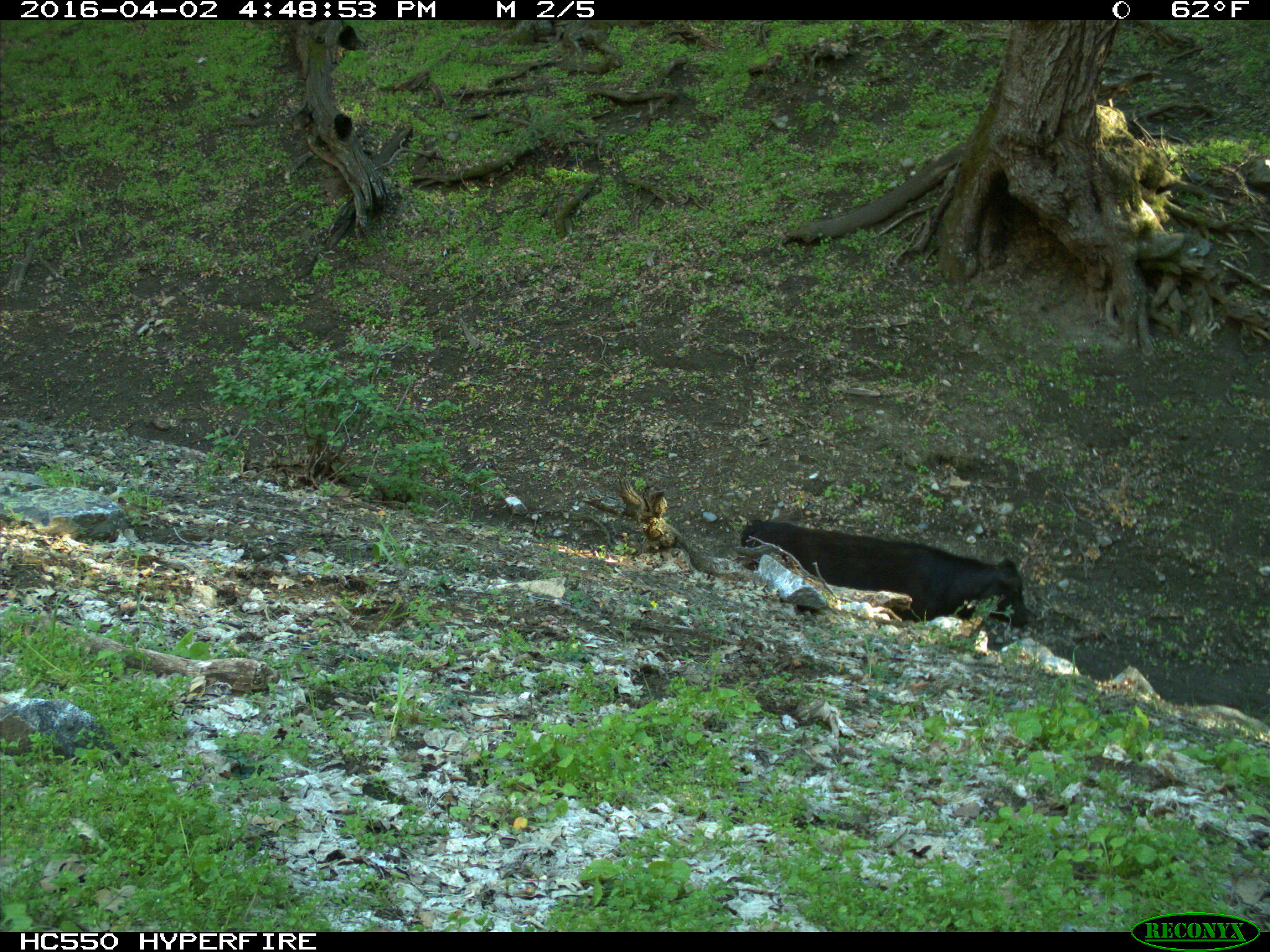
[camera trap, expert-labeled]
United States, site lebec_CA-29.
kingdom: Animalia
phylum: Chordata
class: Mammalia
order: Artiodactyla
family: Bovidae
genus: Bos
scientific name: Bos taurus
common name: domestic cow